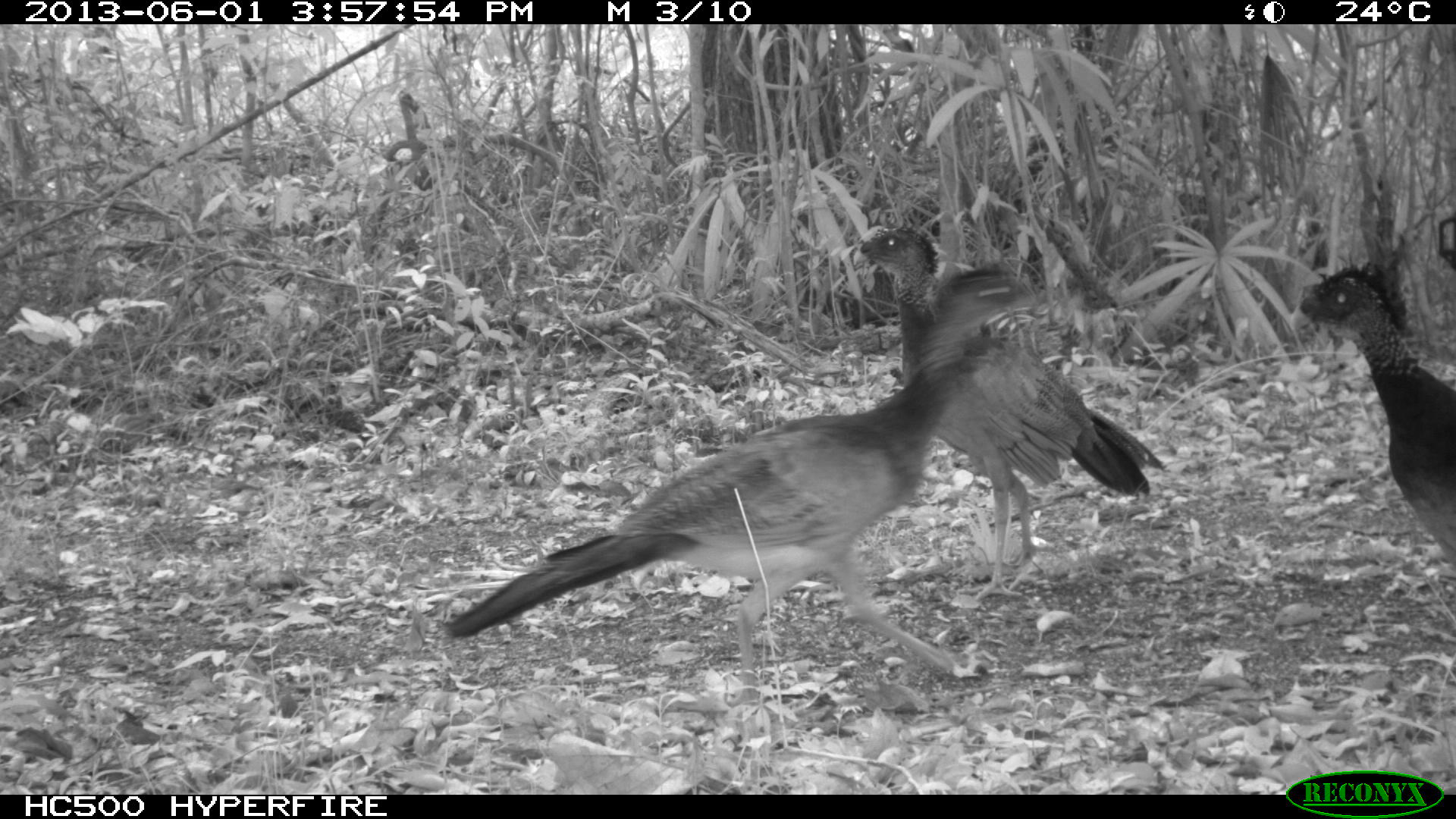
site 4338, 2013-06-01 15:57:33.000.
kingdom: Animalia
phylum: Chordata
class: Aves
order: Galliformes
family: Cracidae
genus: Crax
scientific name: Crax rubra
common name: great curassow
Crax rubra (great curassow), count 3, sex female.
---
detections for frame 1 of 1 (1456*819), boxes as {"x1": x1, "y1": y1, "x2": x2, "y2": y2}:
crax rubra: {"x1": 443, "y1": 260, "x2": 1041, "y2": 688}; {"x1": 848, "y1": 220, "x2": 1168, "y2": 600}; {"x1": 1287, "y1": 249, "x2": 1456, "y2": 571}